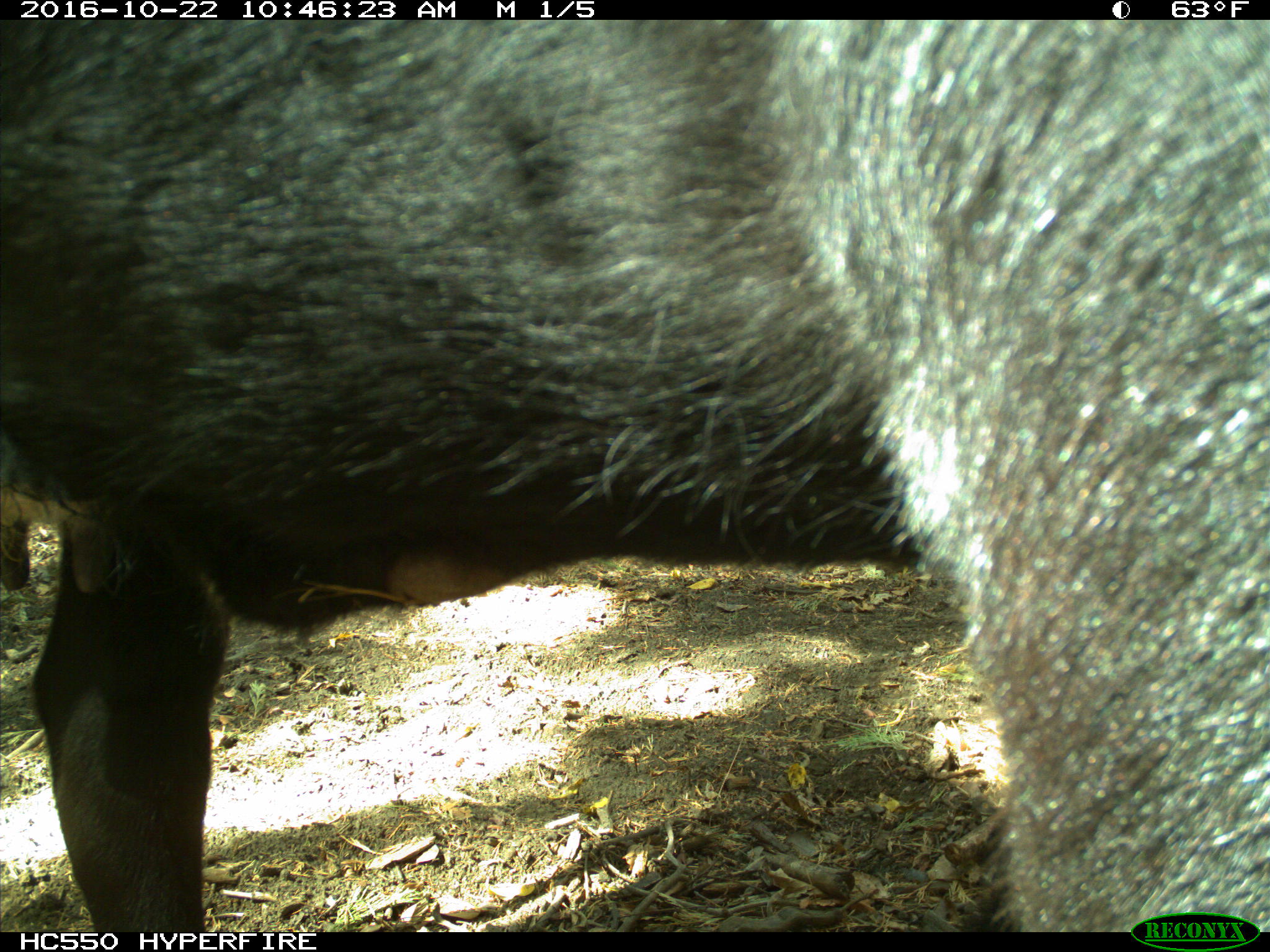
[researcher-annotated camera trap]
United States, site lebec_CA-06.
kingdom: Animalia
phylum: Chordata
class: Mammalia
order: Artiodactyla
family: Bovidae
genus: Bos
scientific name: Bos taurus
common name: domestic cow